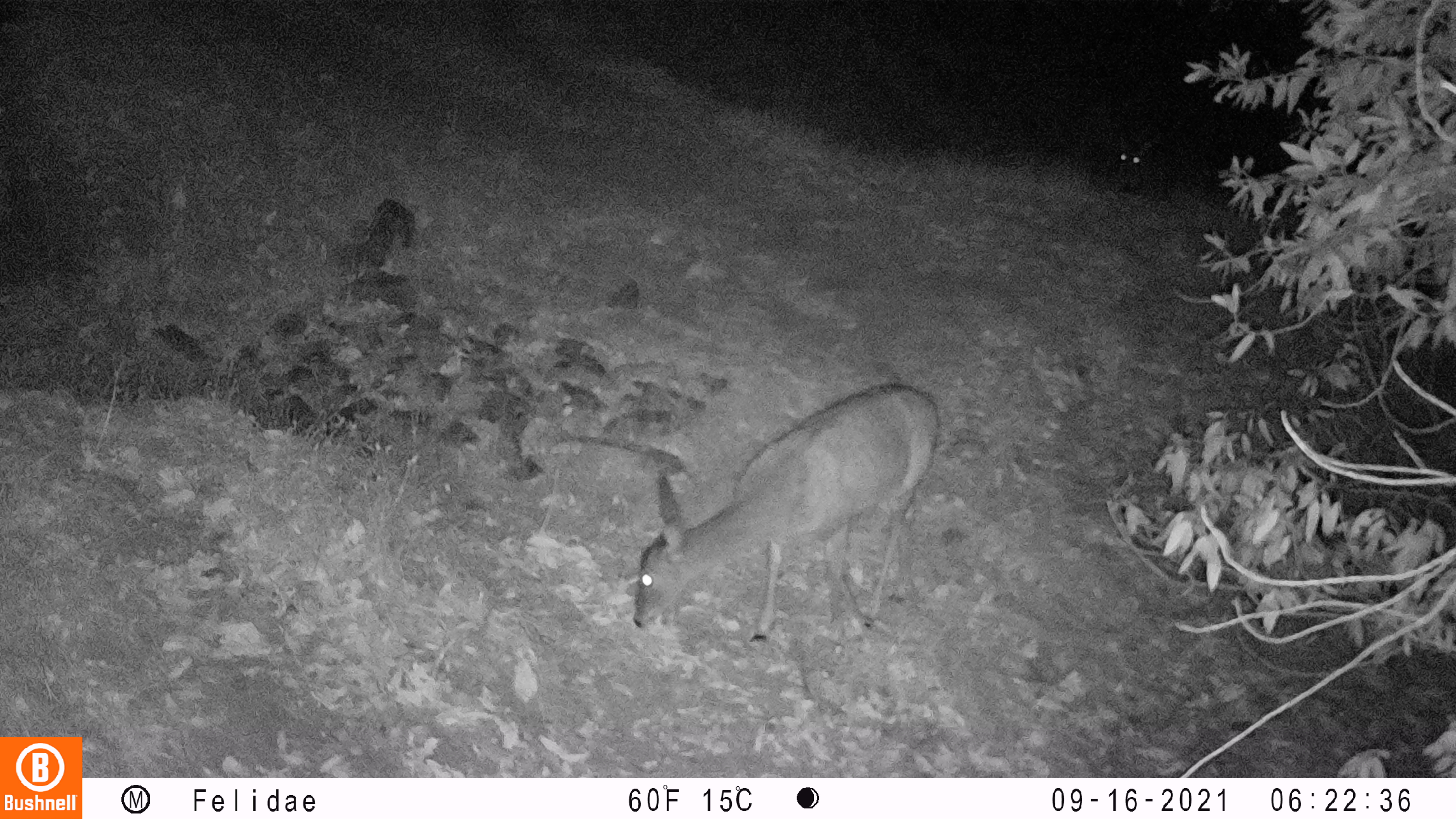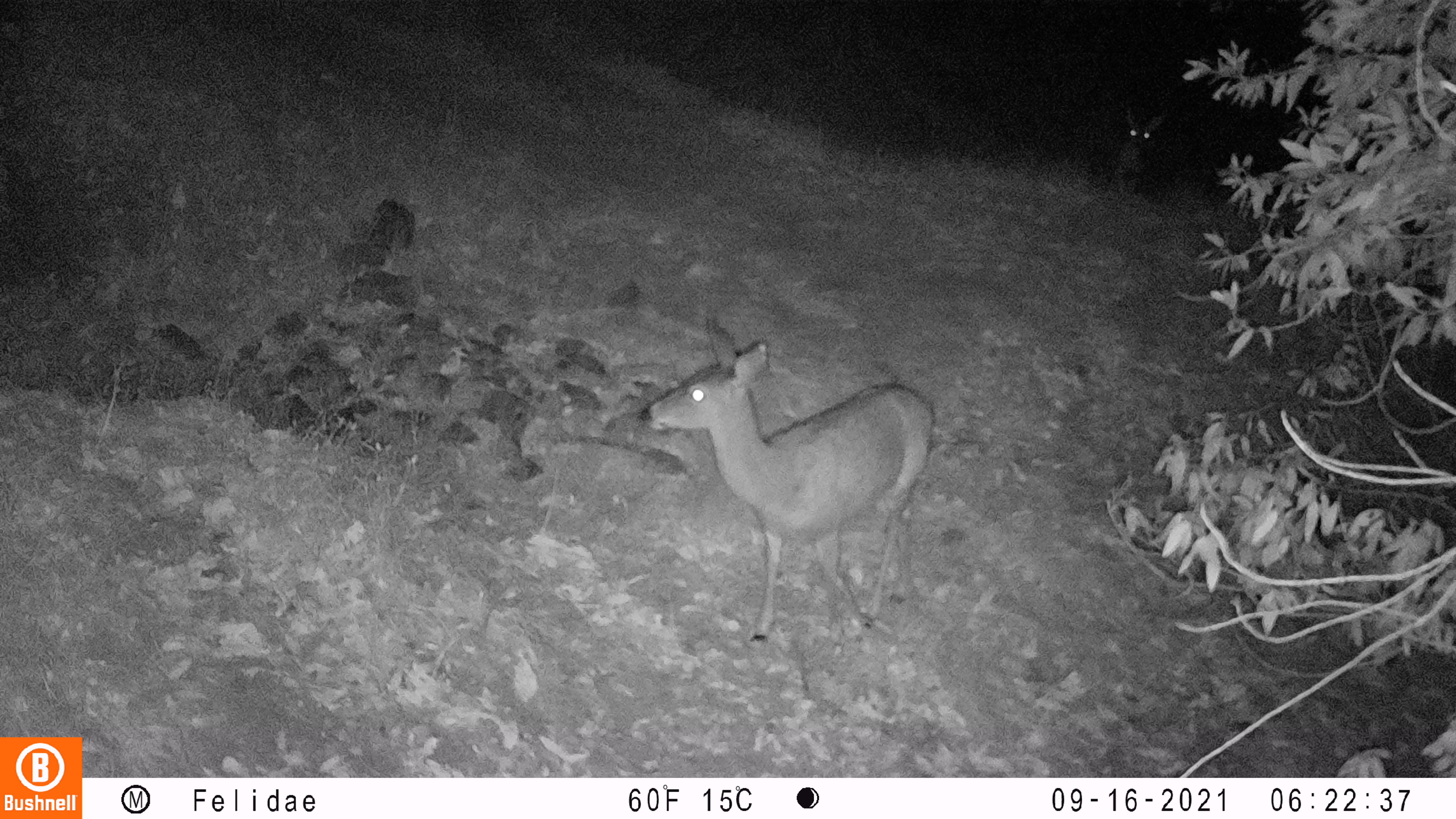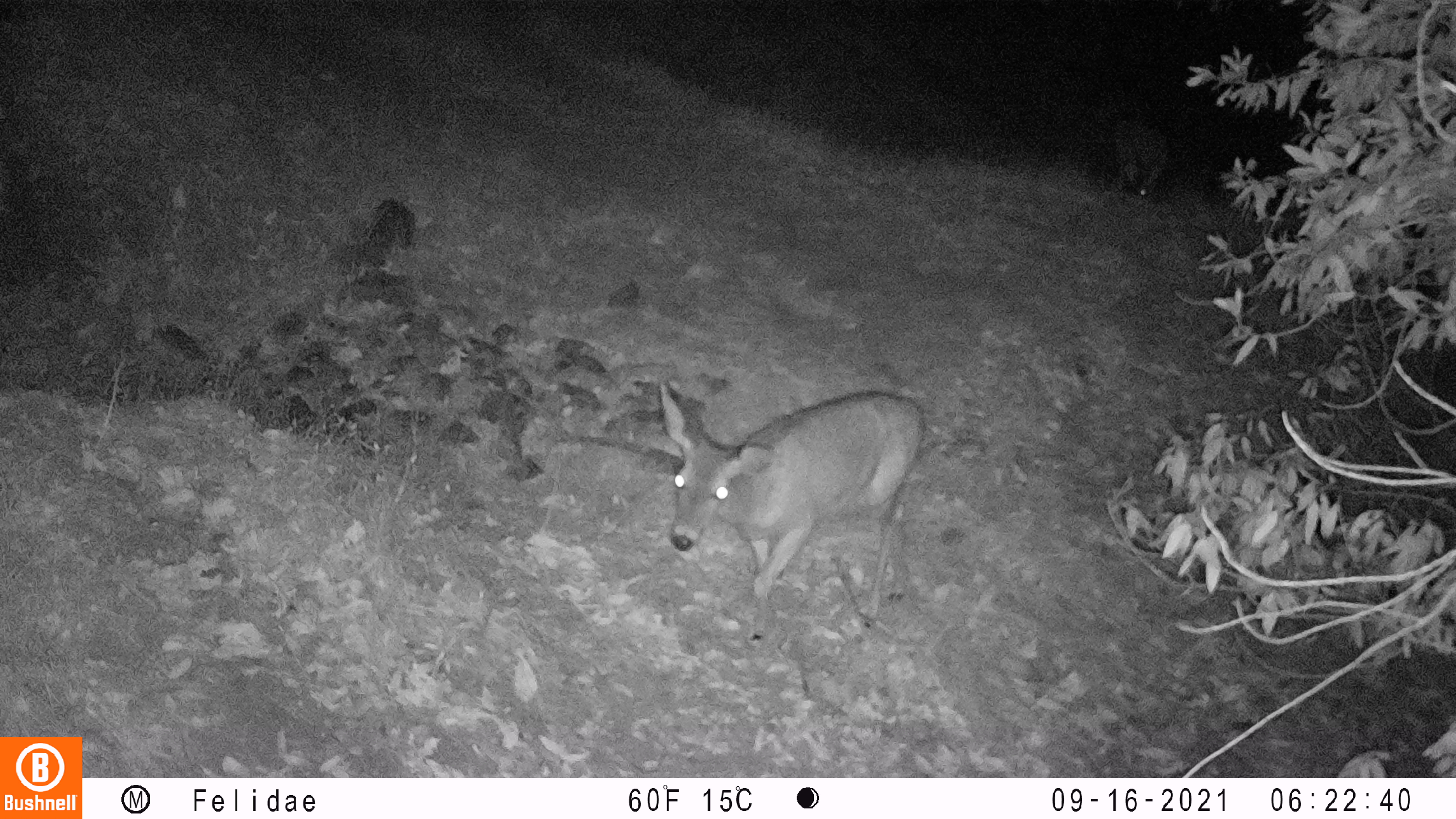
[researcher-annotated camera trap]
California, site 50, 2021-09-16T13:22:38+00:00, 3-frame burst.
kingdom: Animalia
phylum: Chordata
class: Mammalia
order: Artiodactyla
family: Cervidae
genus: Odocoileus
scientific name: Odocoileus hemionus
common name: mule deer